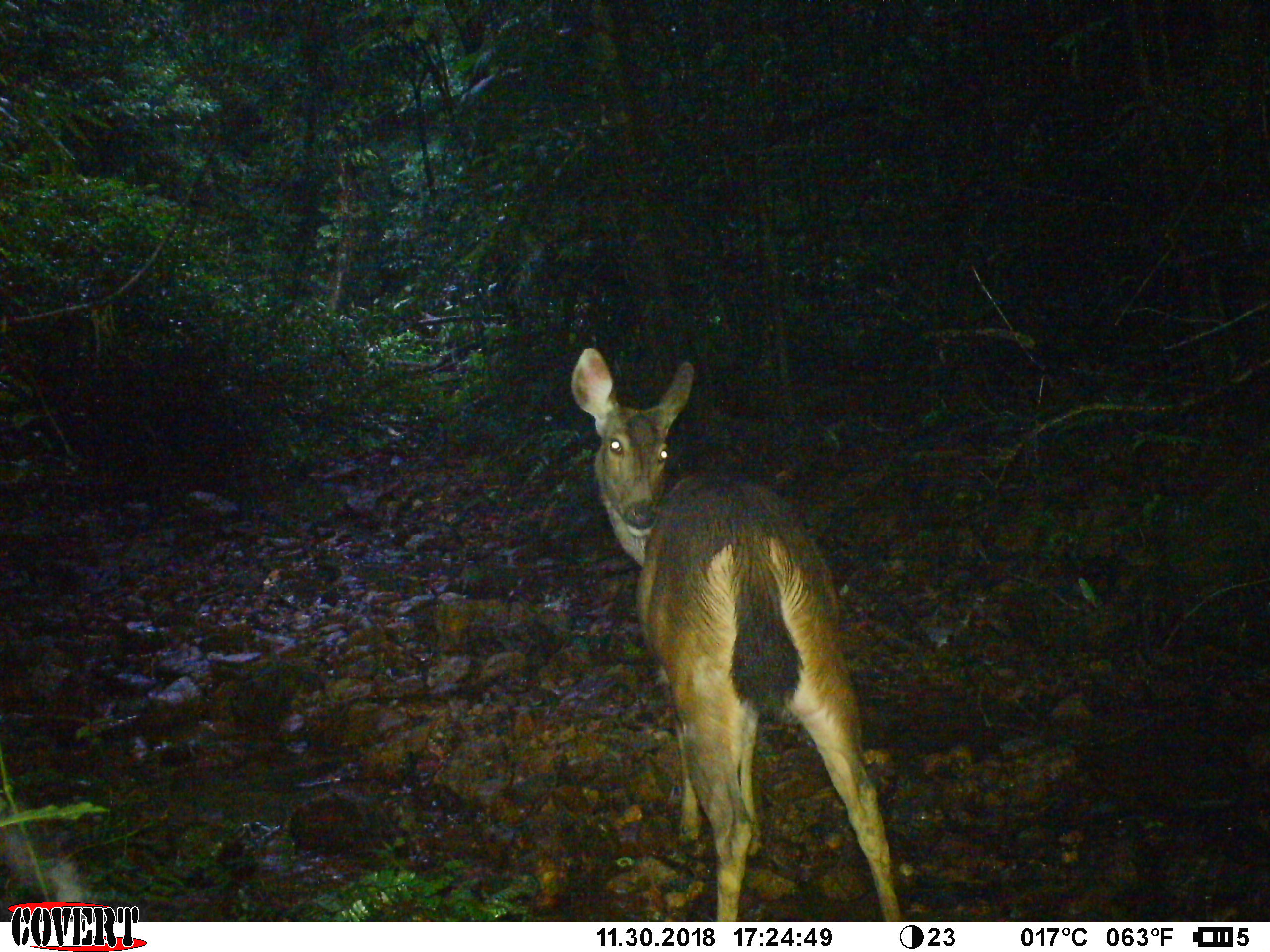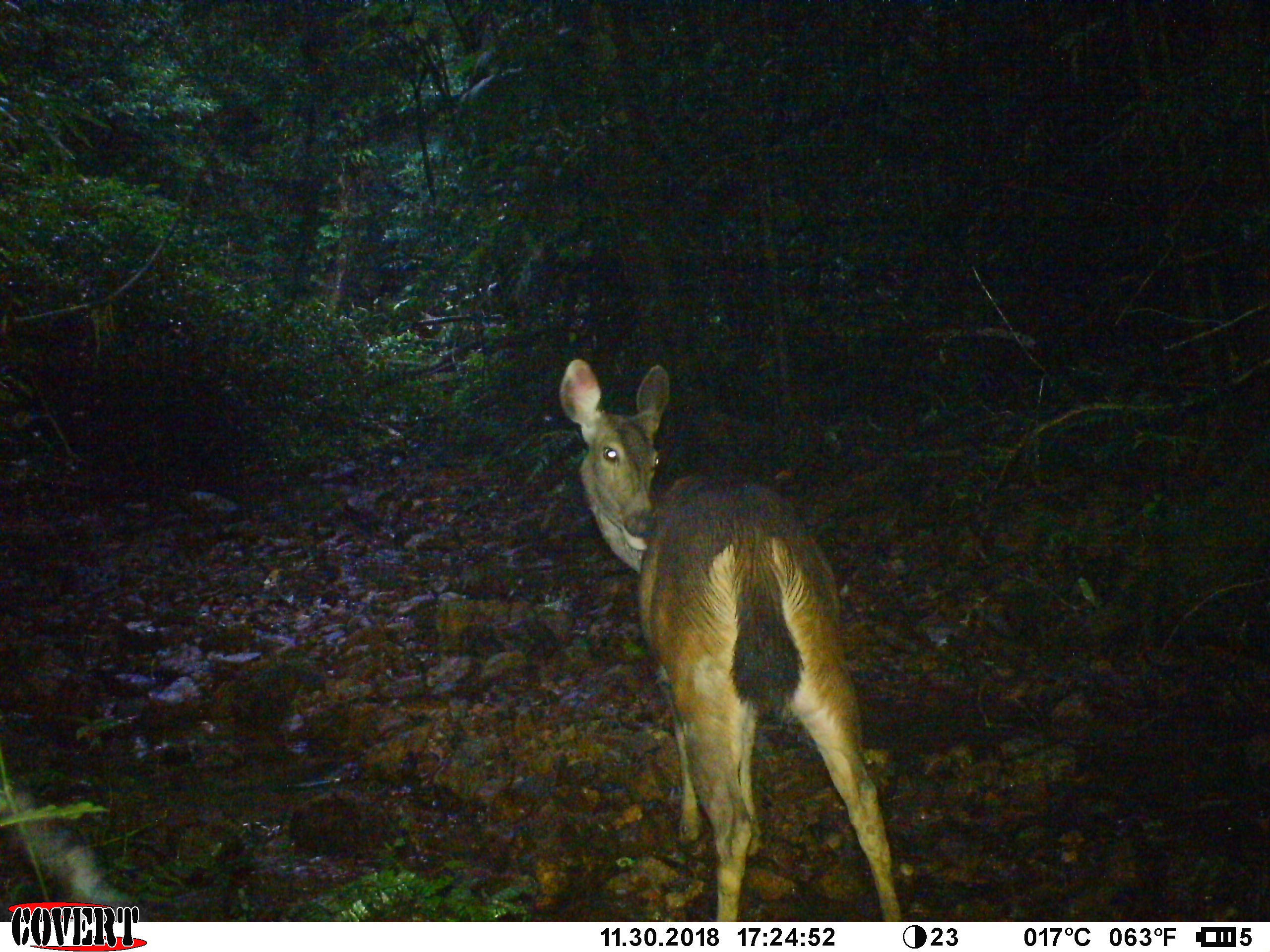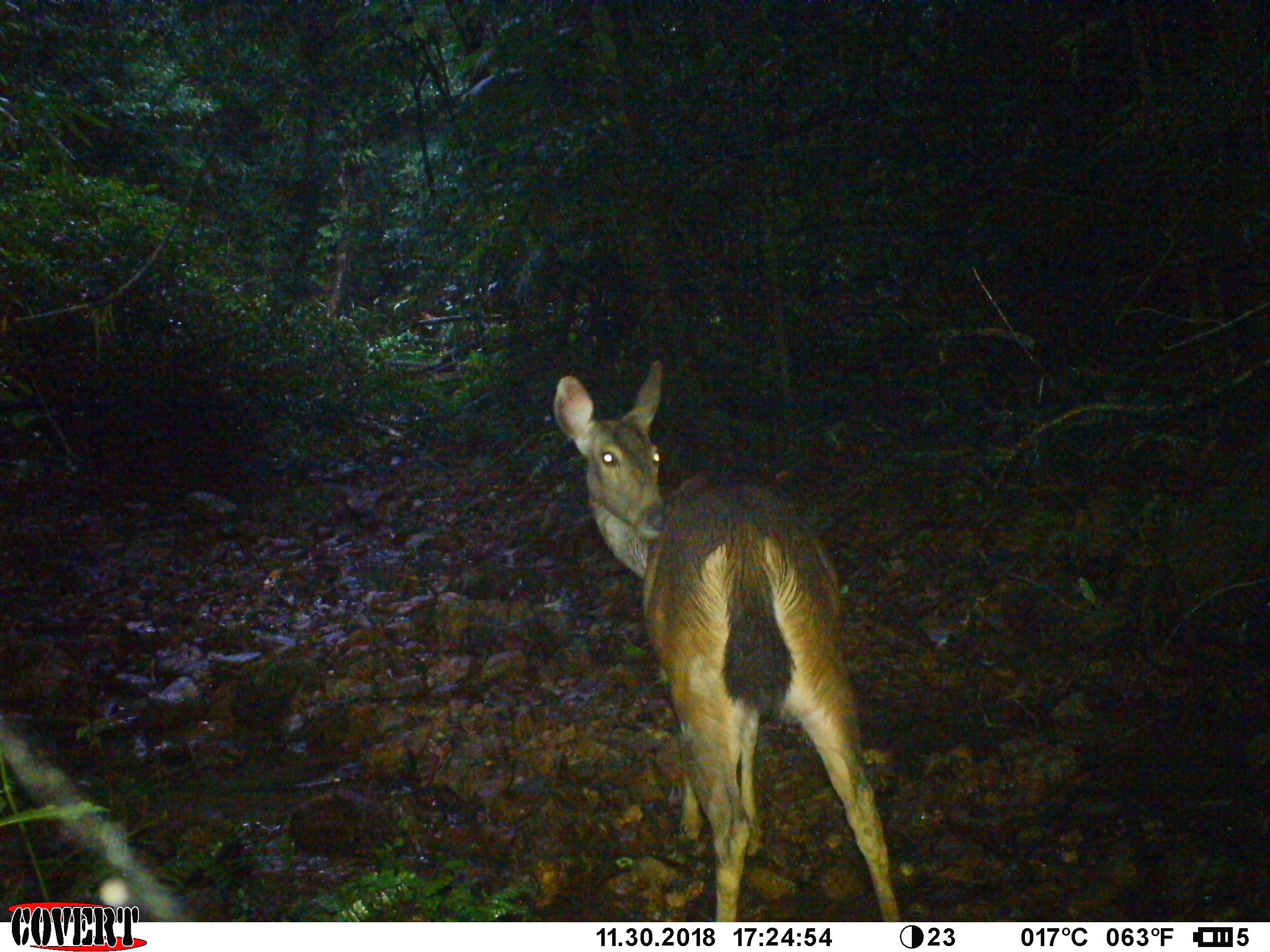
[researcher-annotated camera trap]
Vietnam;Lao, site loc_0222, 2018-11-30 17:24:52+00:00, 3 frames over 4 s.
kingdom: Animalia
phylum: Chordata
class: Mammalia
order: Artiodactyla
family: Cervidae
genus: Rusa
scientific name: Rusa unicolor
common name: sambar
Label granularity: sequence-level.